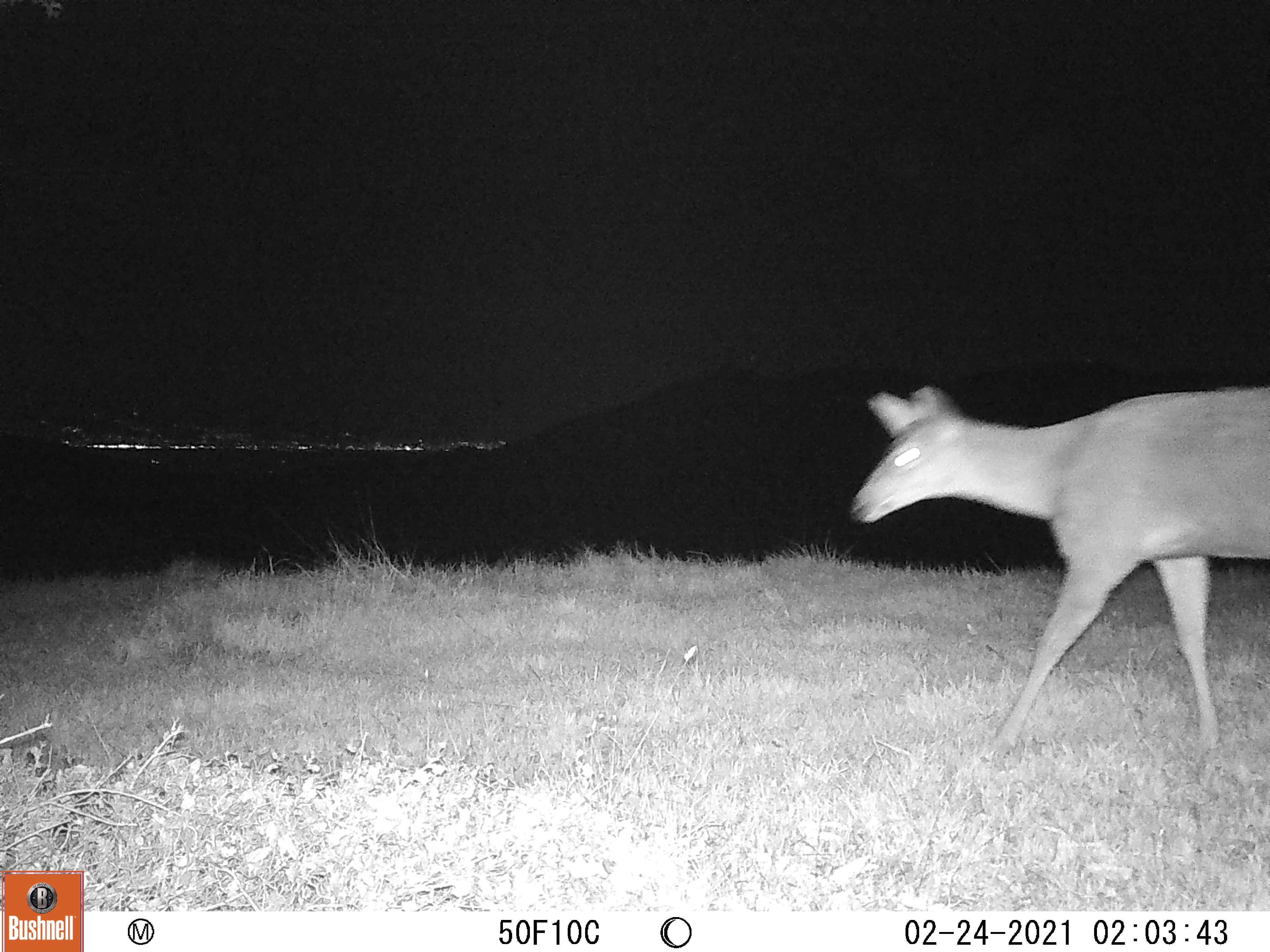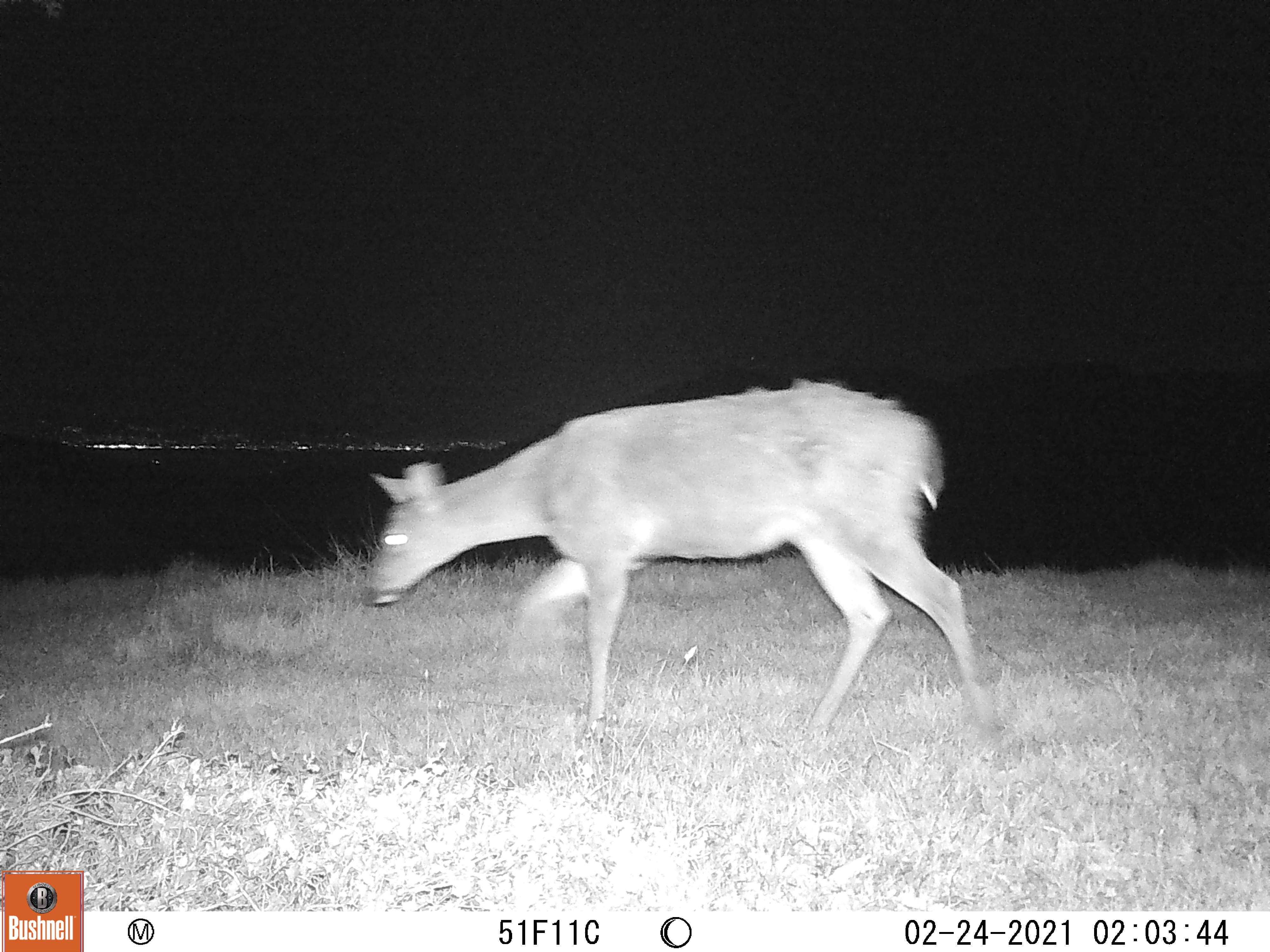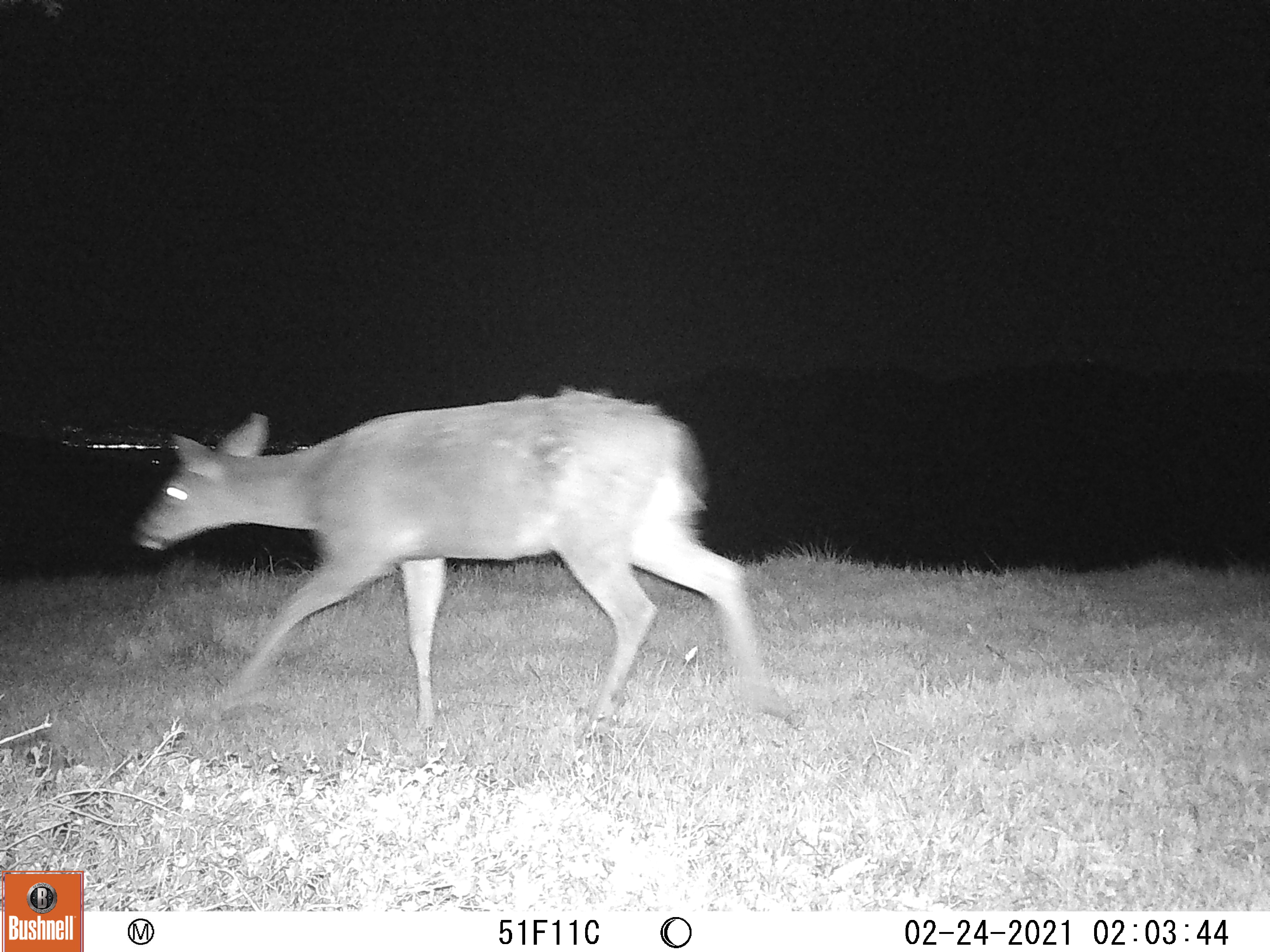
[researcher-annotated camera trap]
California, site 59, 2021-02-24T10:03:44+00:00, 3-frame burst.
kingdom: Animalia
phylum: Chordata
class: Mammalia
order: Artiodactyla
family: Cervidae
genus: Odocoileus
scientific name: Odocoileus hemionus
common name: mule deer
Mule deer (Odocoileus hemionus).